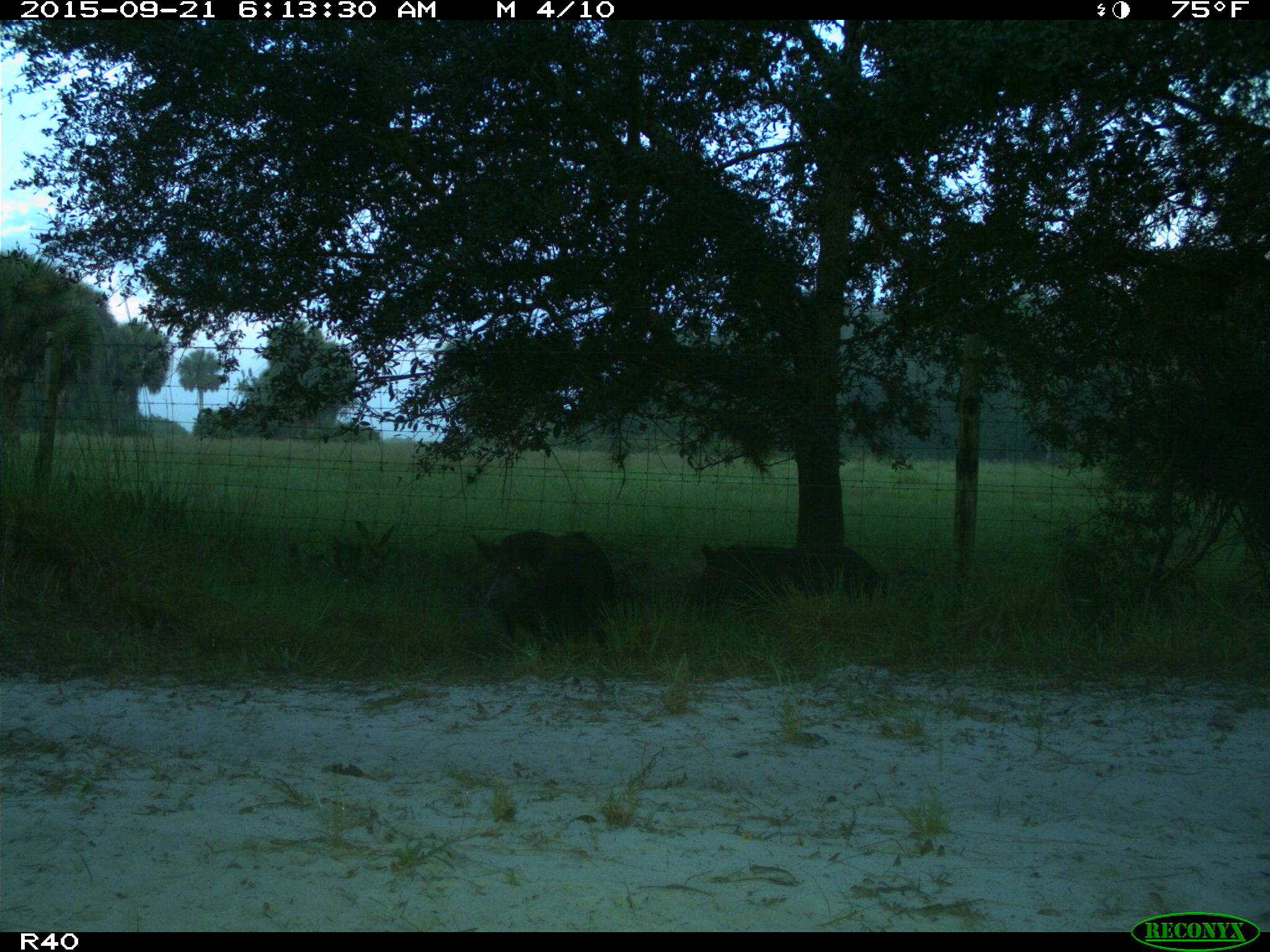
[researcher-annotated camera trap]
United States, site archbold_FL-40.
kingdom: Animalia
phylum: Chordata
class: Mammalia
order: Artiodactyla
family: Suidae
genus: Sus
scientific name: Sus scrofa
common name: wild boar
Sus scrofa (wild boar).